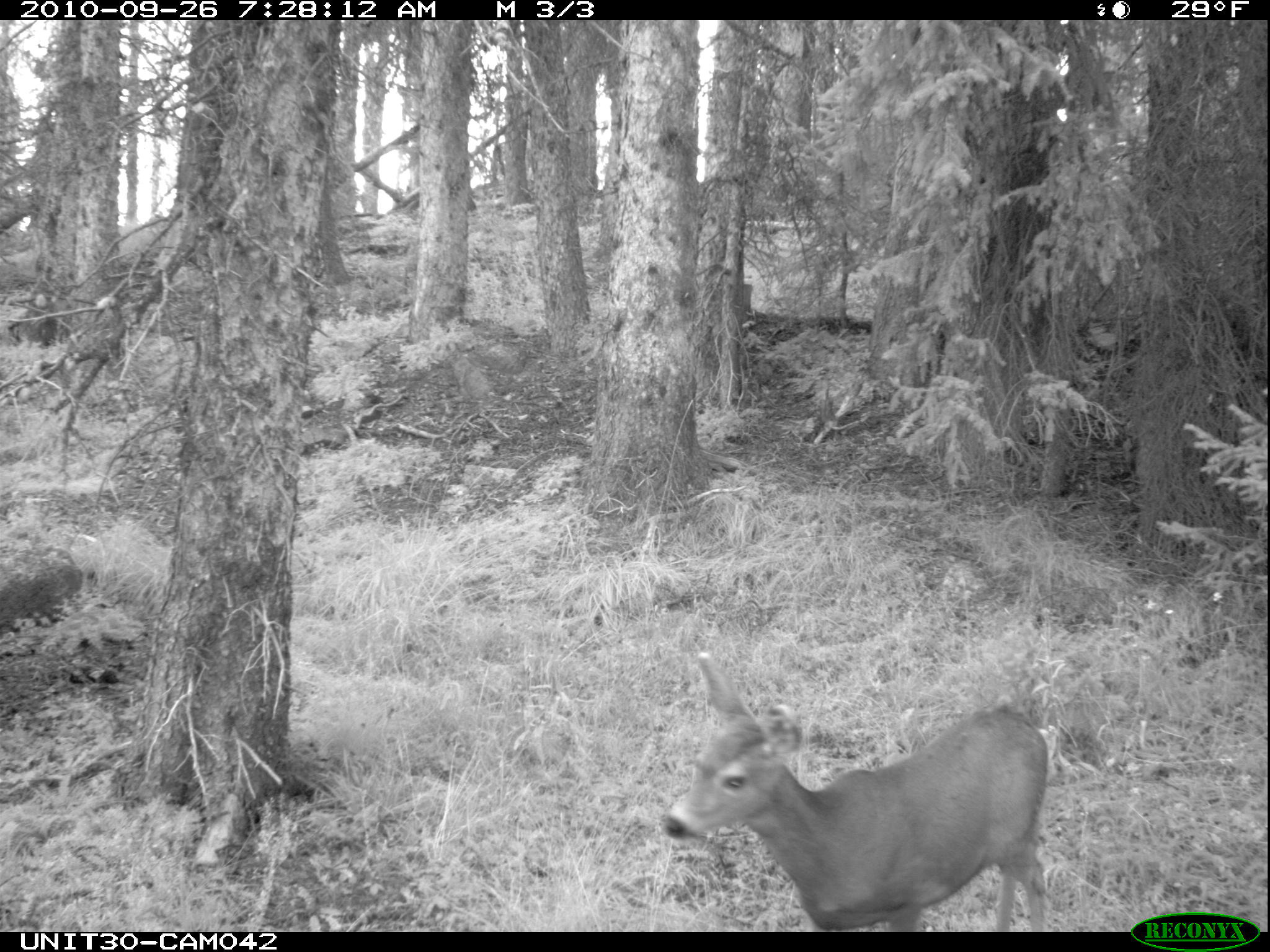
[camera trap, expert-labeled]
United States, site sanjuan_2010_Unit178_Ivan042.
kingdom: Animalia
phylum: Chordata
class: Mammalia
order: Artiodactyla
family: Cervidae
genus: Odocoileus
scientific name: Odocoileus hemionus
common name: mule deer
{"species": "Odocoileus hemionus (mule deer)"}